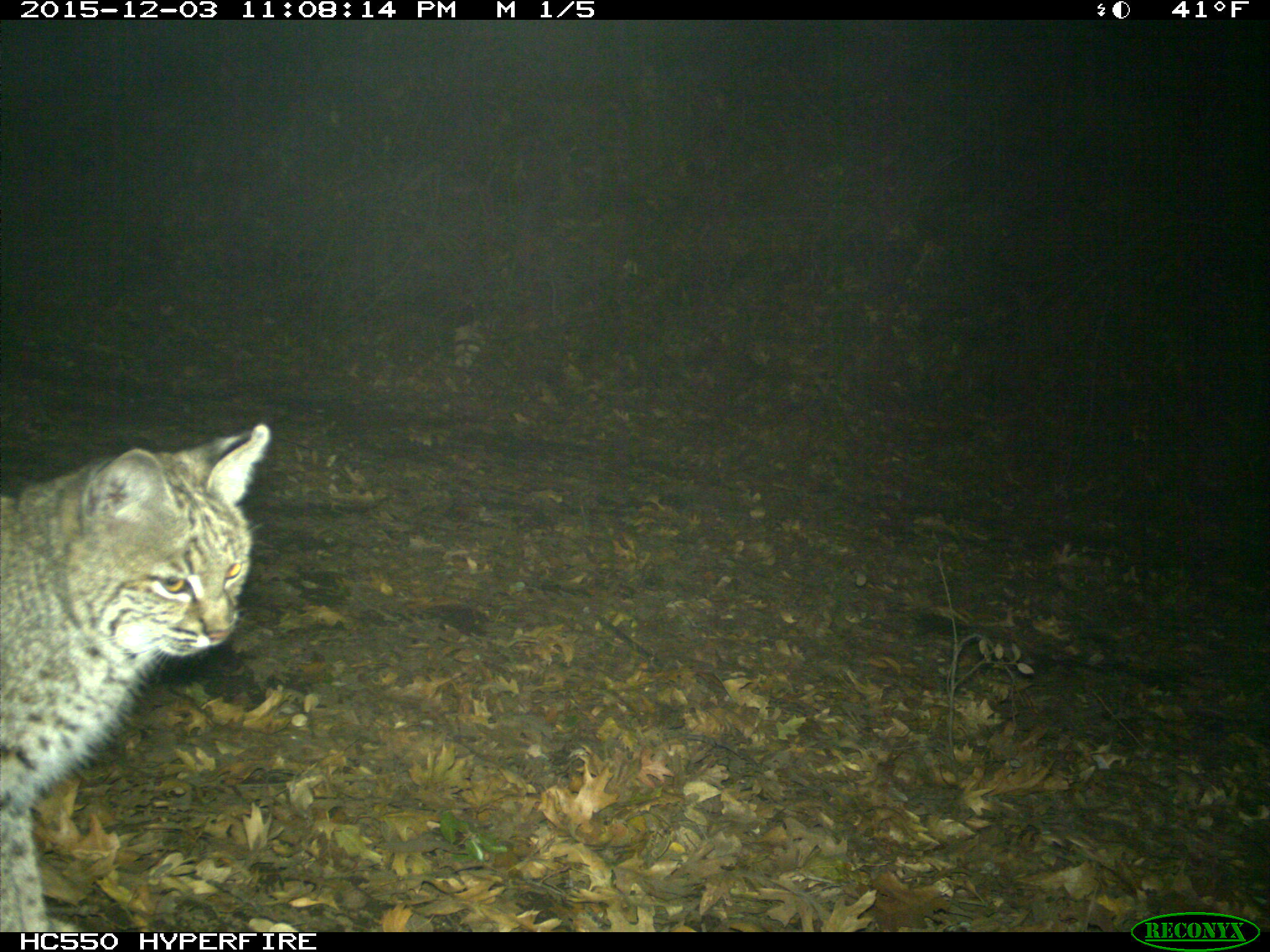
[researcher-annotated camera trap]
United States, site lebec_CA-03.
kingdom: Animalia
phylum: Chordata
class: Mammalia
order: Carnivora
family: Felidae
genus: Lynx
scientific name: Lynx rufus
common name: bobcat